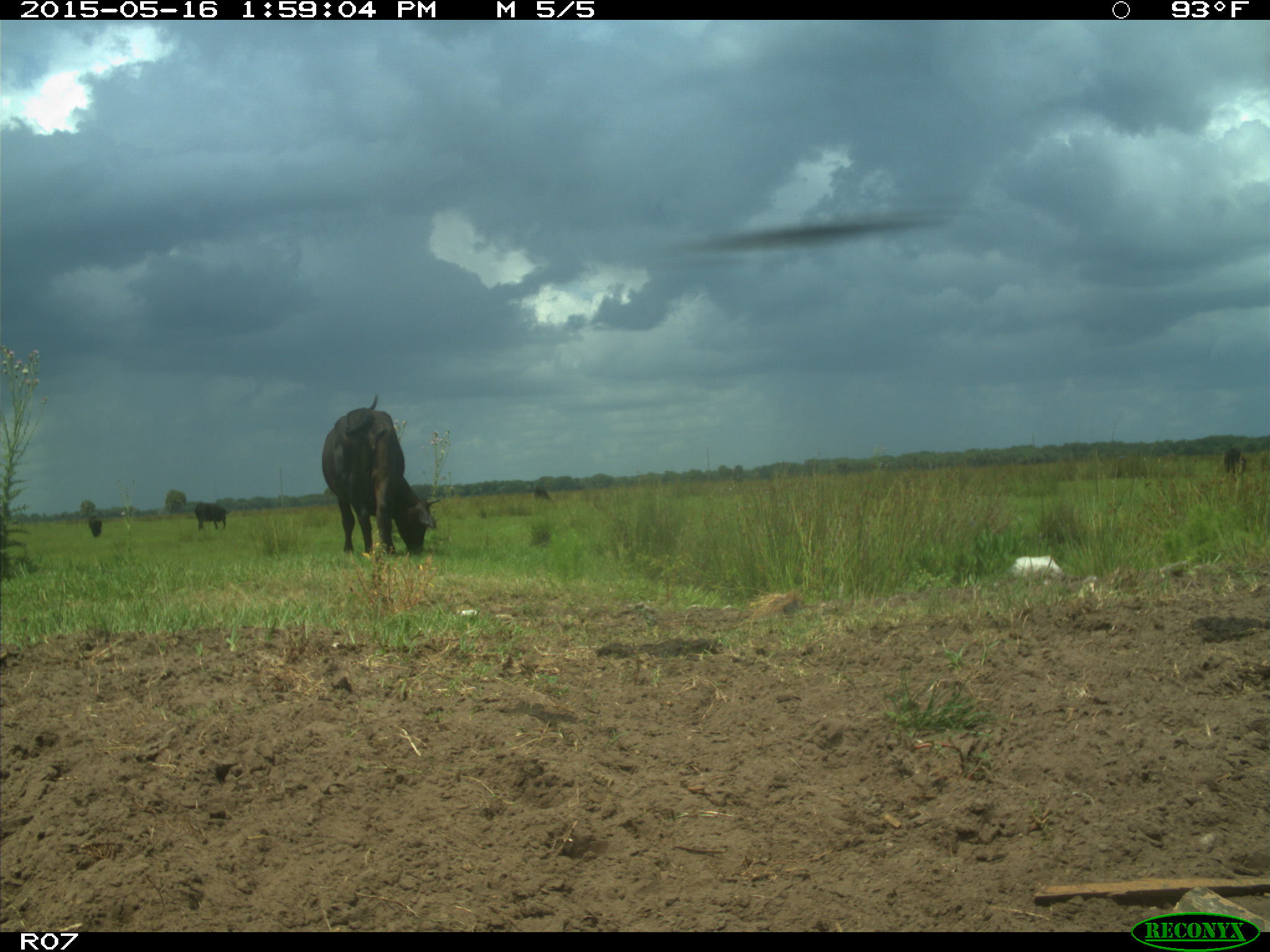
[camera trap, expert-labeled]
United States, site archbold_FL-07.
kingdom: Animalia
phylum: Chordata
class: Mammalia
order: Artiodactyla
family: Bovidae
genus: Bos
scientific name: Bos taurus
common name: domestic cow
Bos taurus (domestic cow).